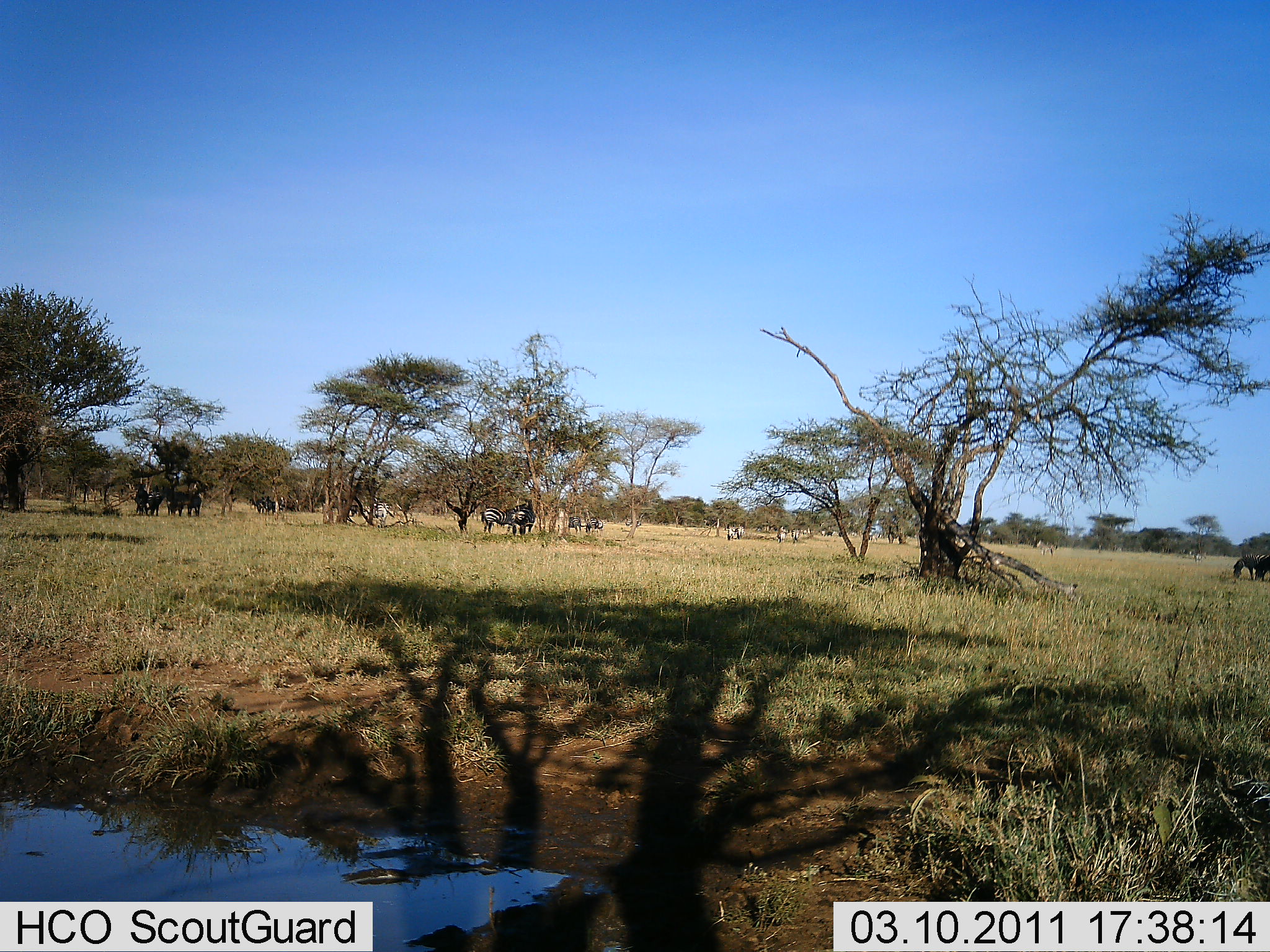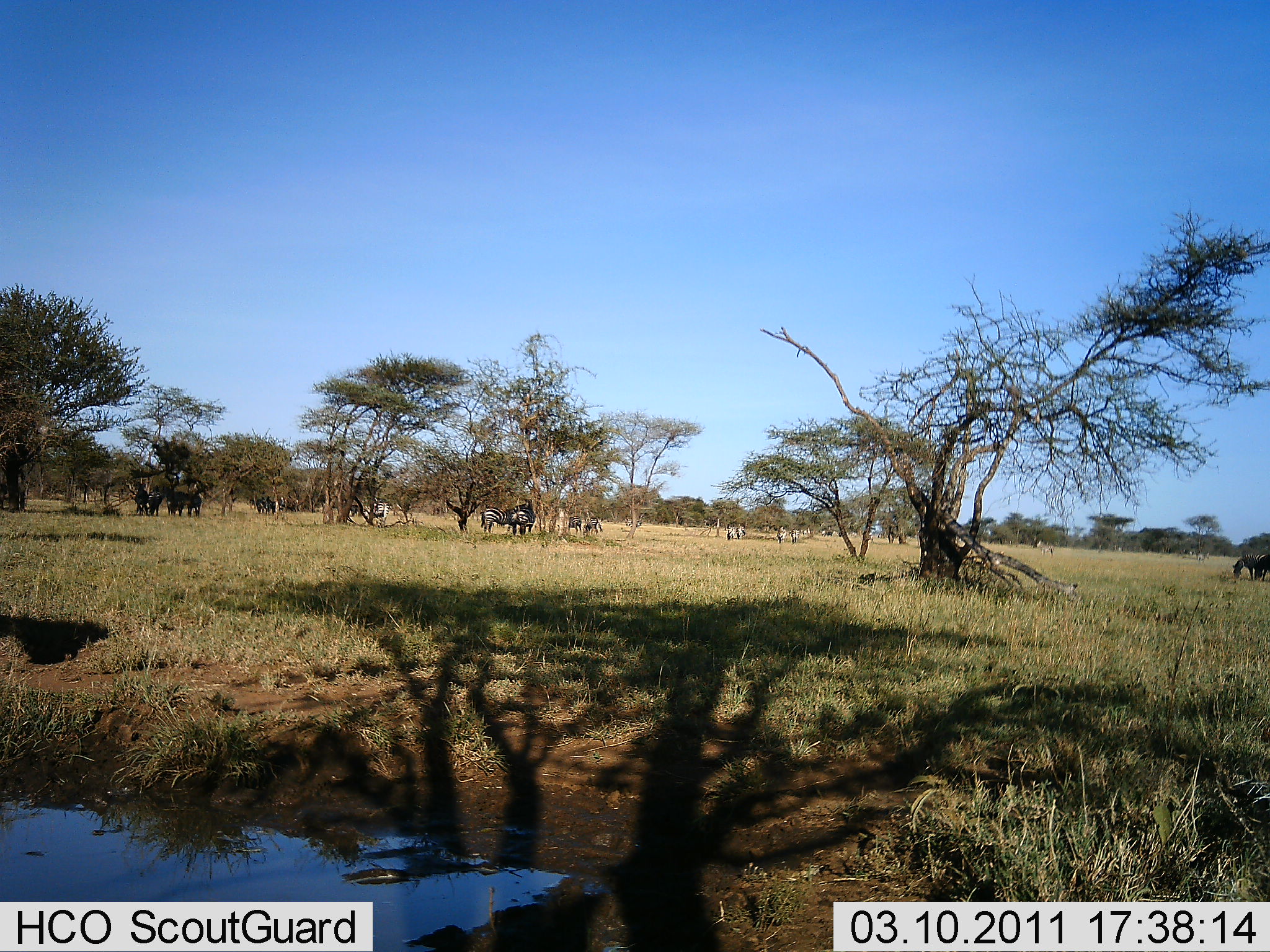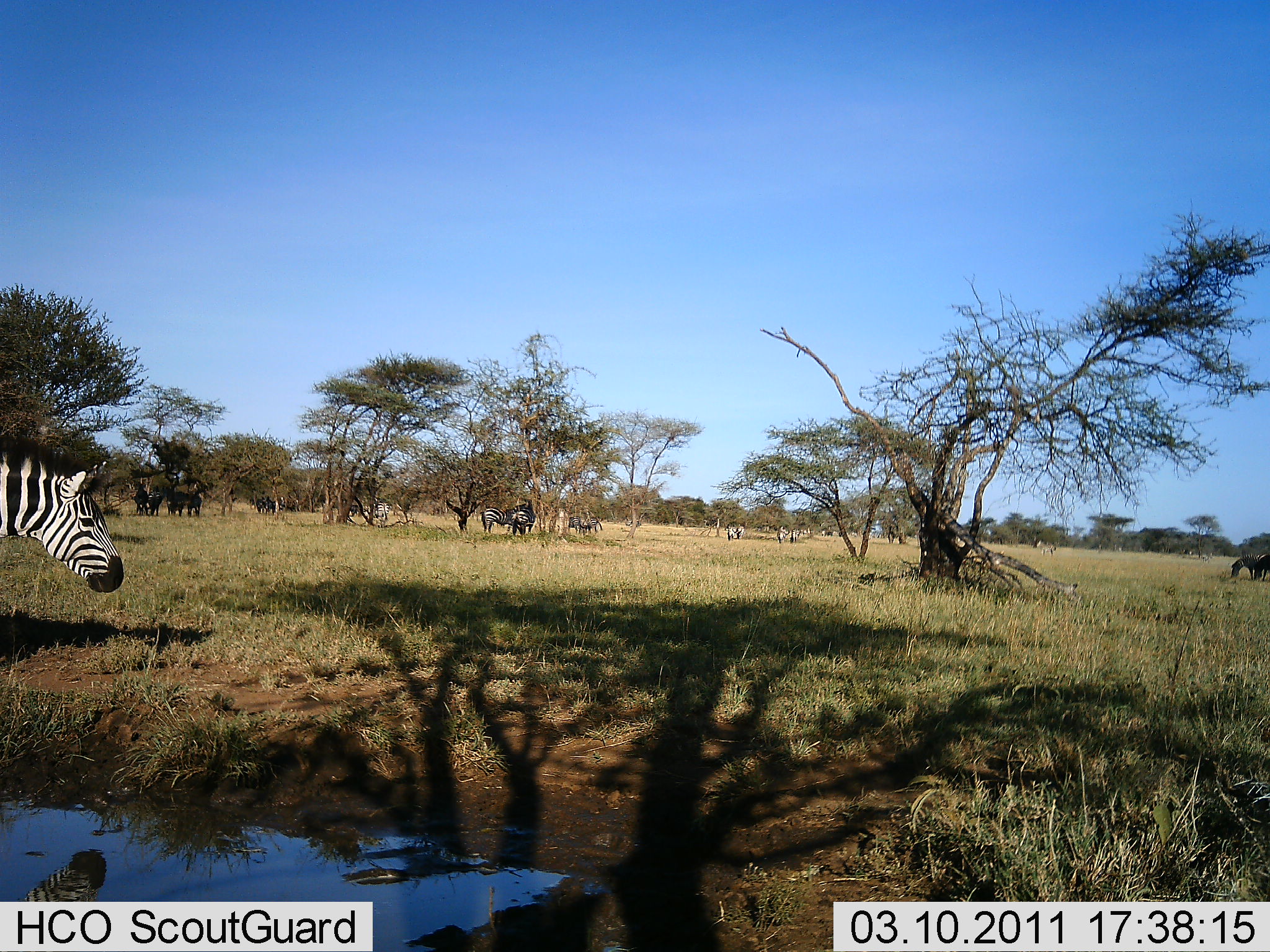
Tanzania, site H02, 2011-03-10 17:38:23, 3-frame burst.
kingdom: Animalia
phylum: Chordata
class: Mammalia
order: Perissodactyla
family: Equidae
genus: Equus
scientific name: Equus quagga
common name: plains zebra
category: zebra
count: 5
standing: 75%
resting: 0%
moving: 56%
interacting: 0%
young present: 0%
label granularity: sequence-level